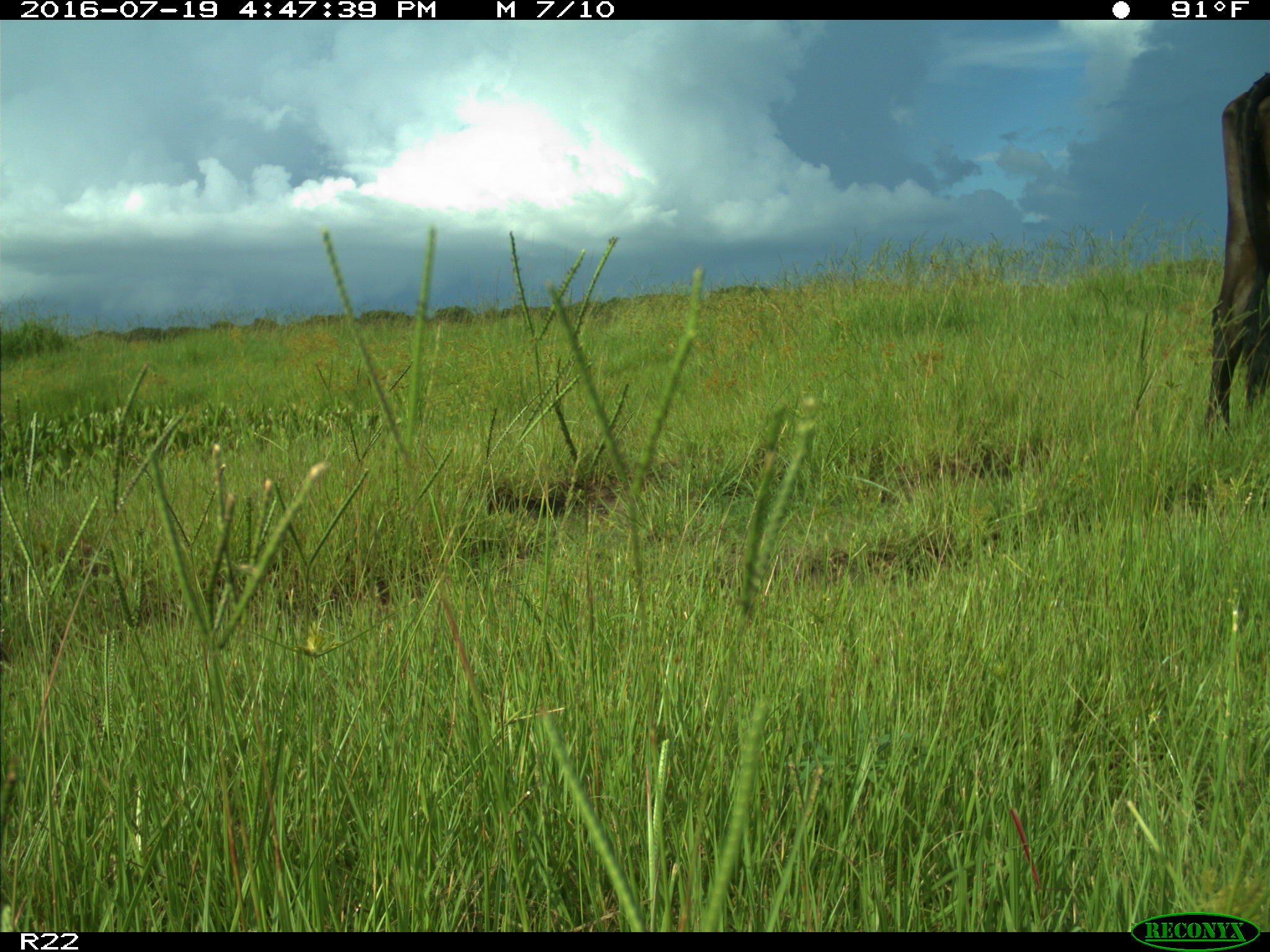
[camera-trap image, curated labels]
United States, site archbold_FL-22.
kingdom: Animalia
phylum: Chordata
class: Mammalia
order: Artiodactyla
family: Bovidae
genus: Bos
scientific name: Bos taurus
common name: domestic cow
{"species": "Bos taurus (domestic cow)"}